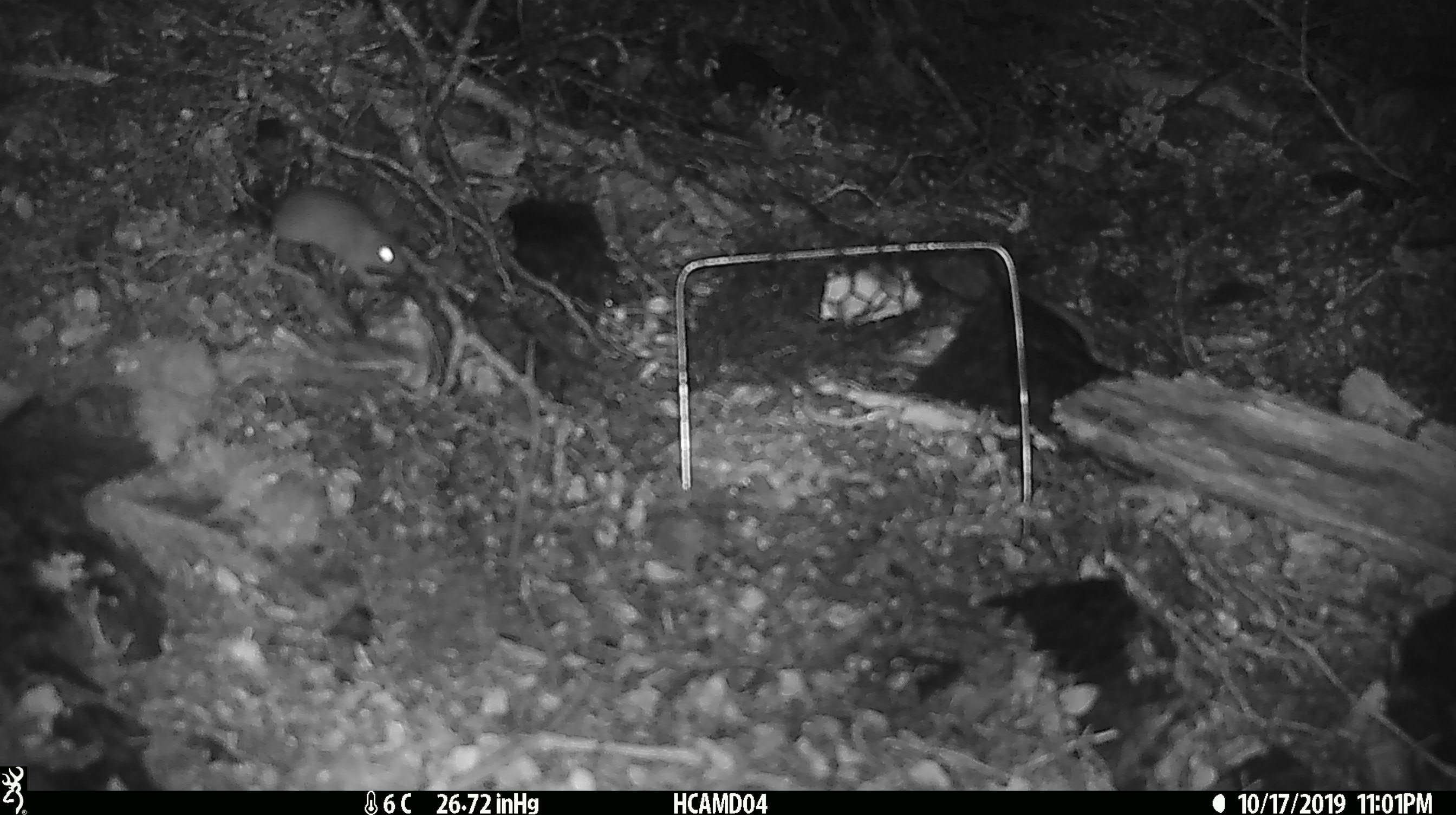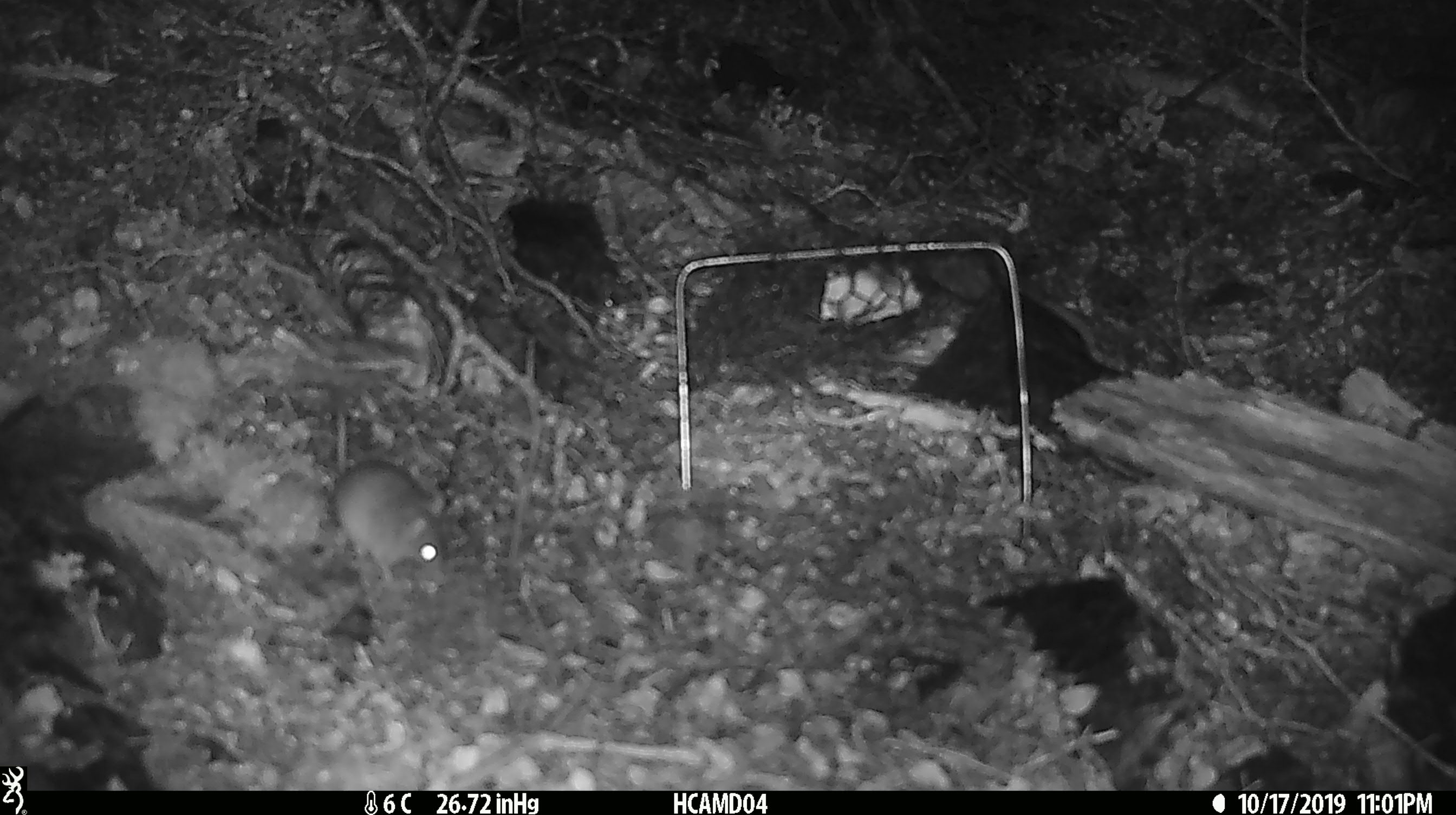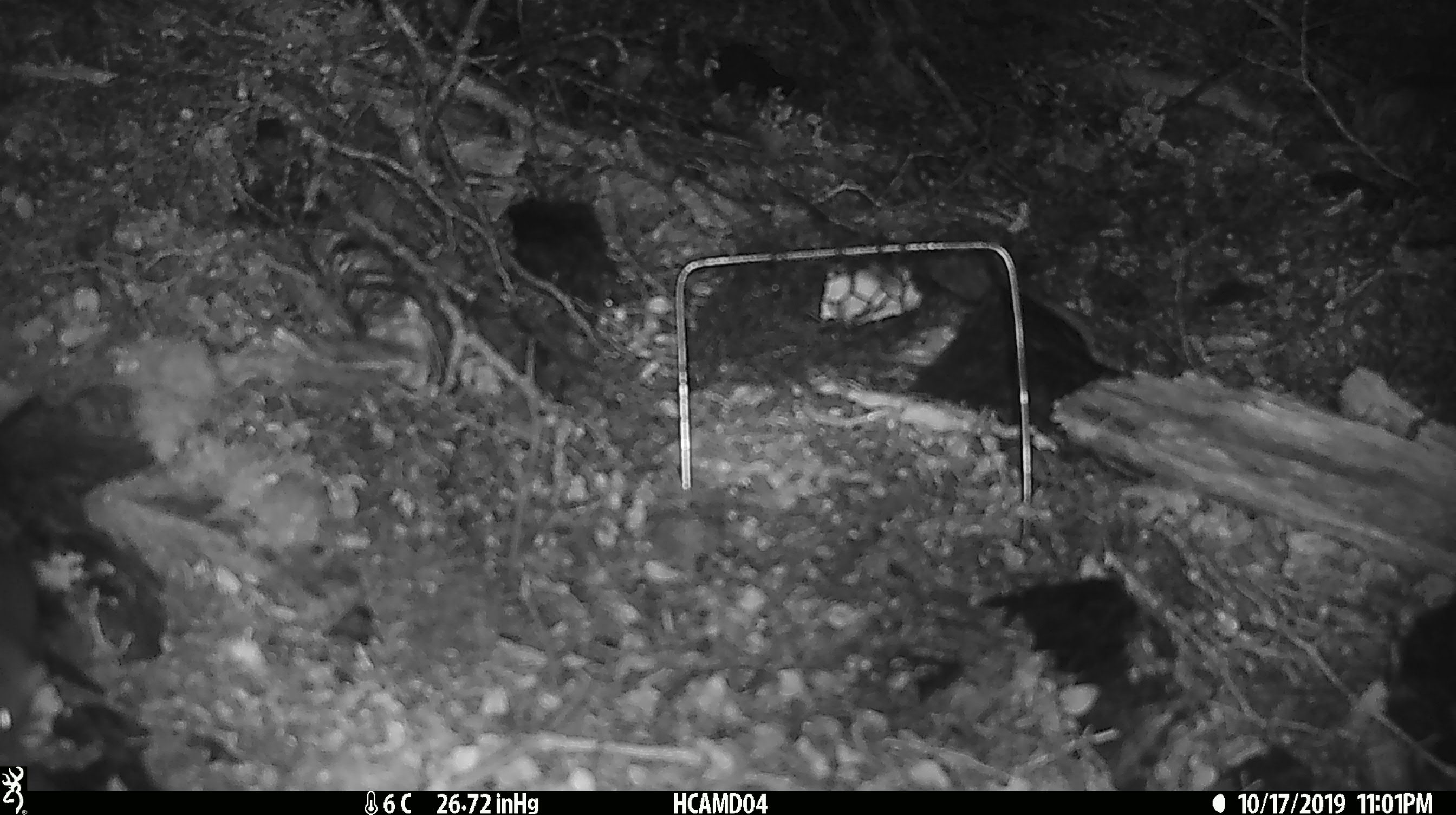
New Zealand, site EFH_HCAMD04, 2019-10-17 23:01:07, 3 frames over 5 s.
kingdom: Animalia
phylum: Chordata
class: Mammalia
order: Rodentia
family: Muridae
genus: Mus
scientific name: Mus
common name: mouse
Mouse (Mus).